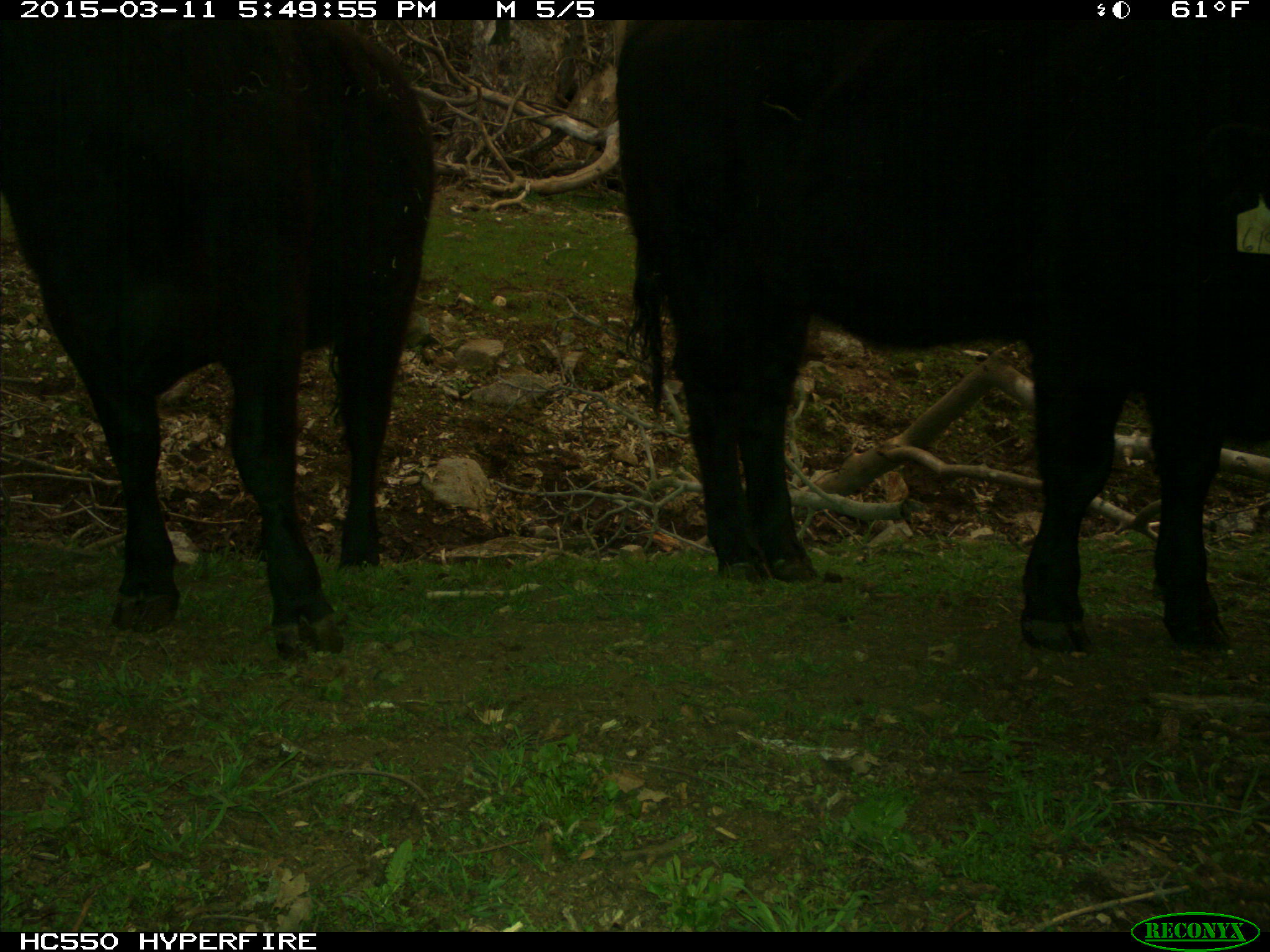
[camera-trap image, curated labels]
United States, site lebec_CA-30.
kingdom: Animalia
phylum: Chordata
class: Mammalia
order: Artiodactyla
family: Bovidae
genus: Bos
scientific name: Bos taurus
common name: domestic cow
Bos taurus (domestic cow).